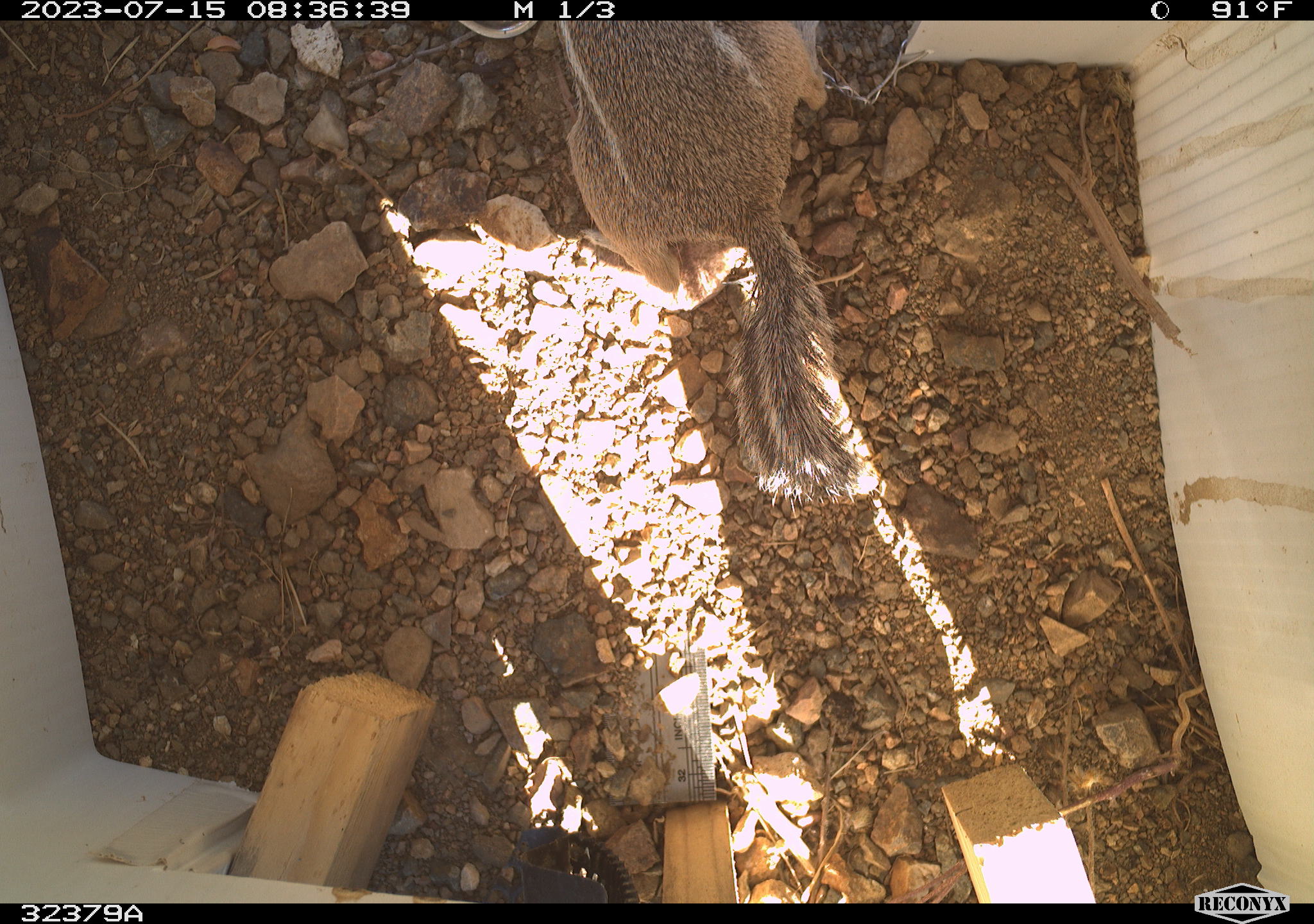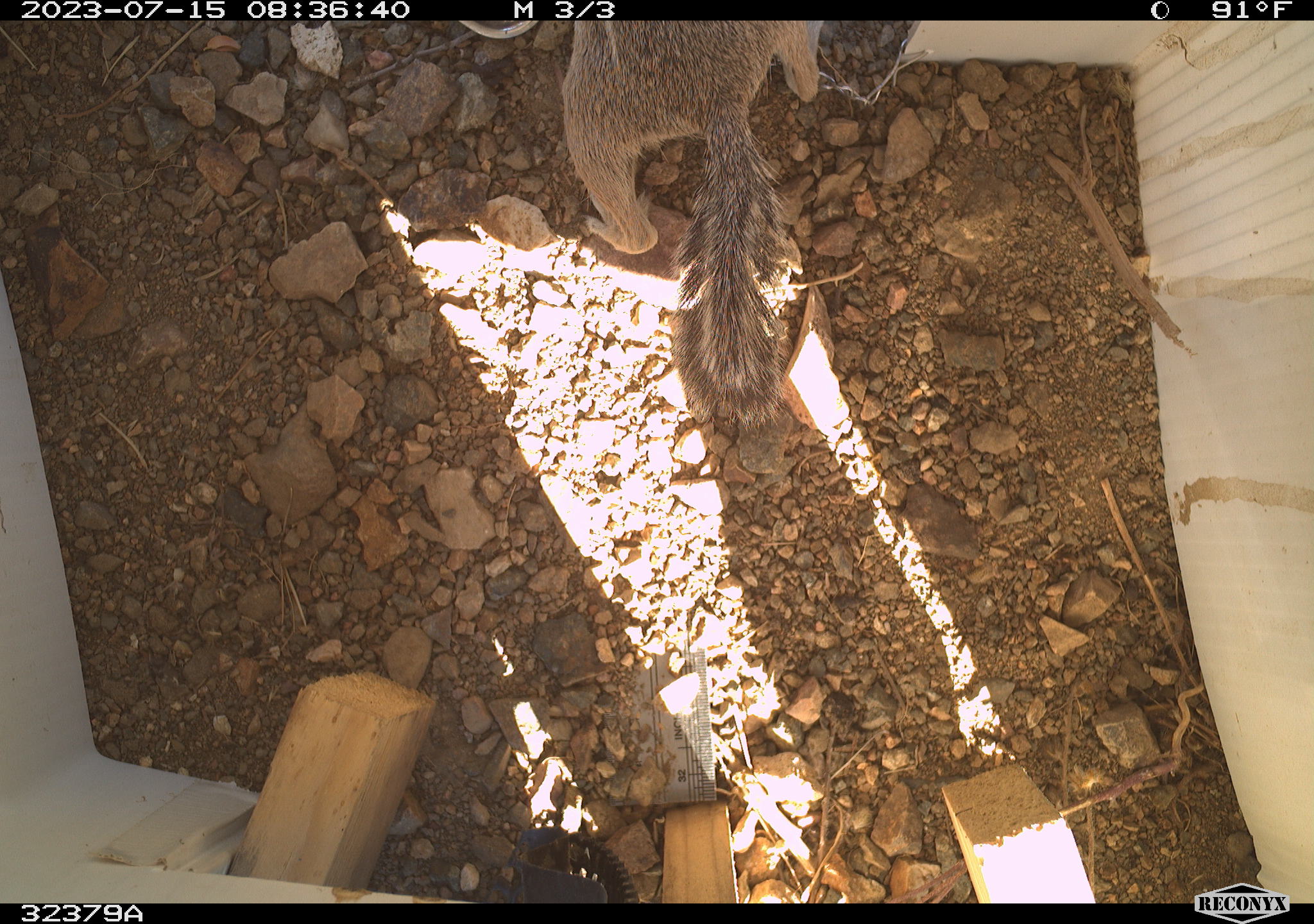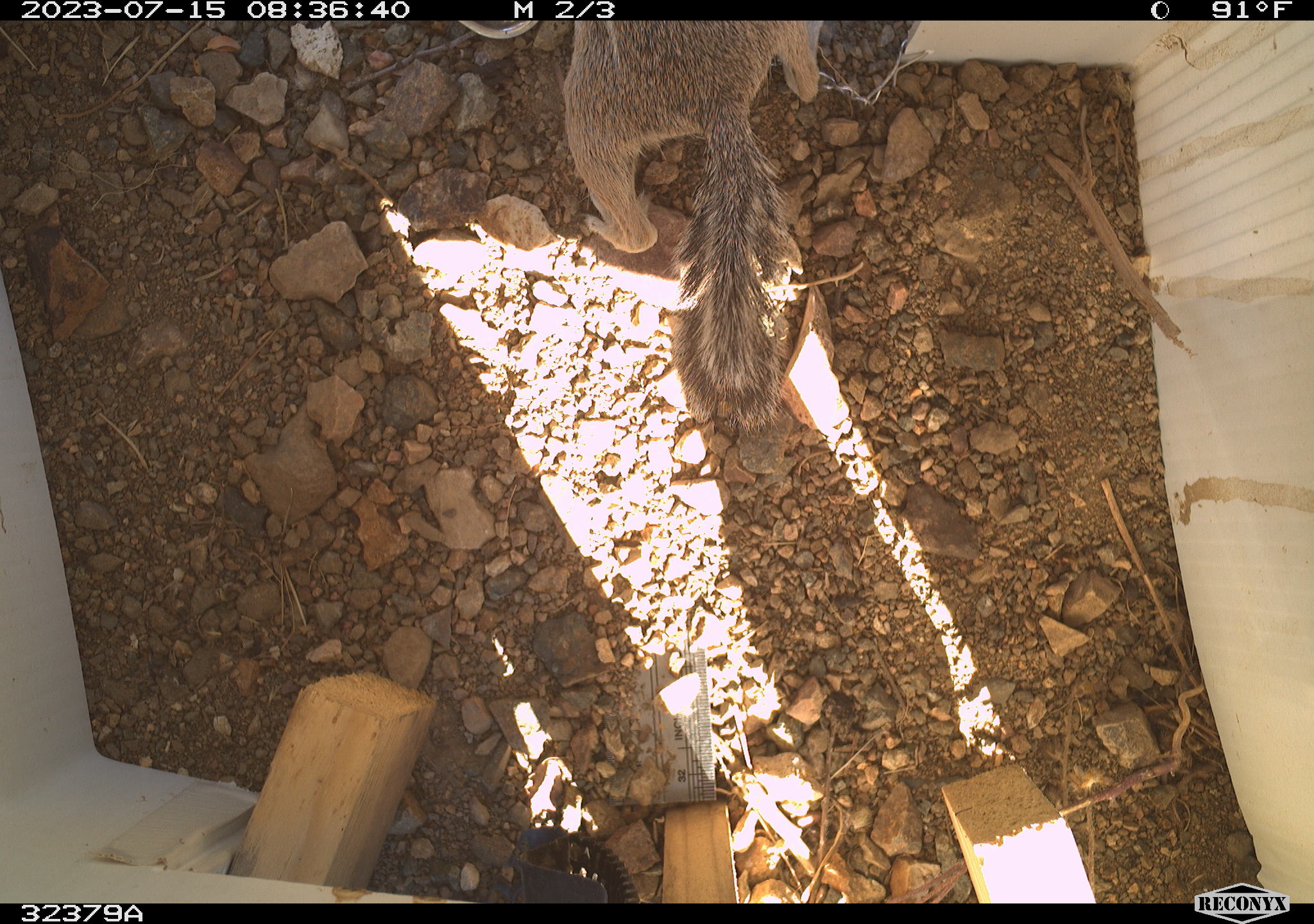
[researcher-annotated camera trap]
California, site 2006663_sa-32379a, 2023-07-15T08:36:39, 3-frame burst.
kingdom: Animalia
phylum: Chordata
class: Mammalia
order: Rodentia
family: Sciuridae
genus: Ammospermophilus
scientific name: Ammospermophilus leucurus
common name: white-tailed antelope squirrel